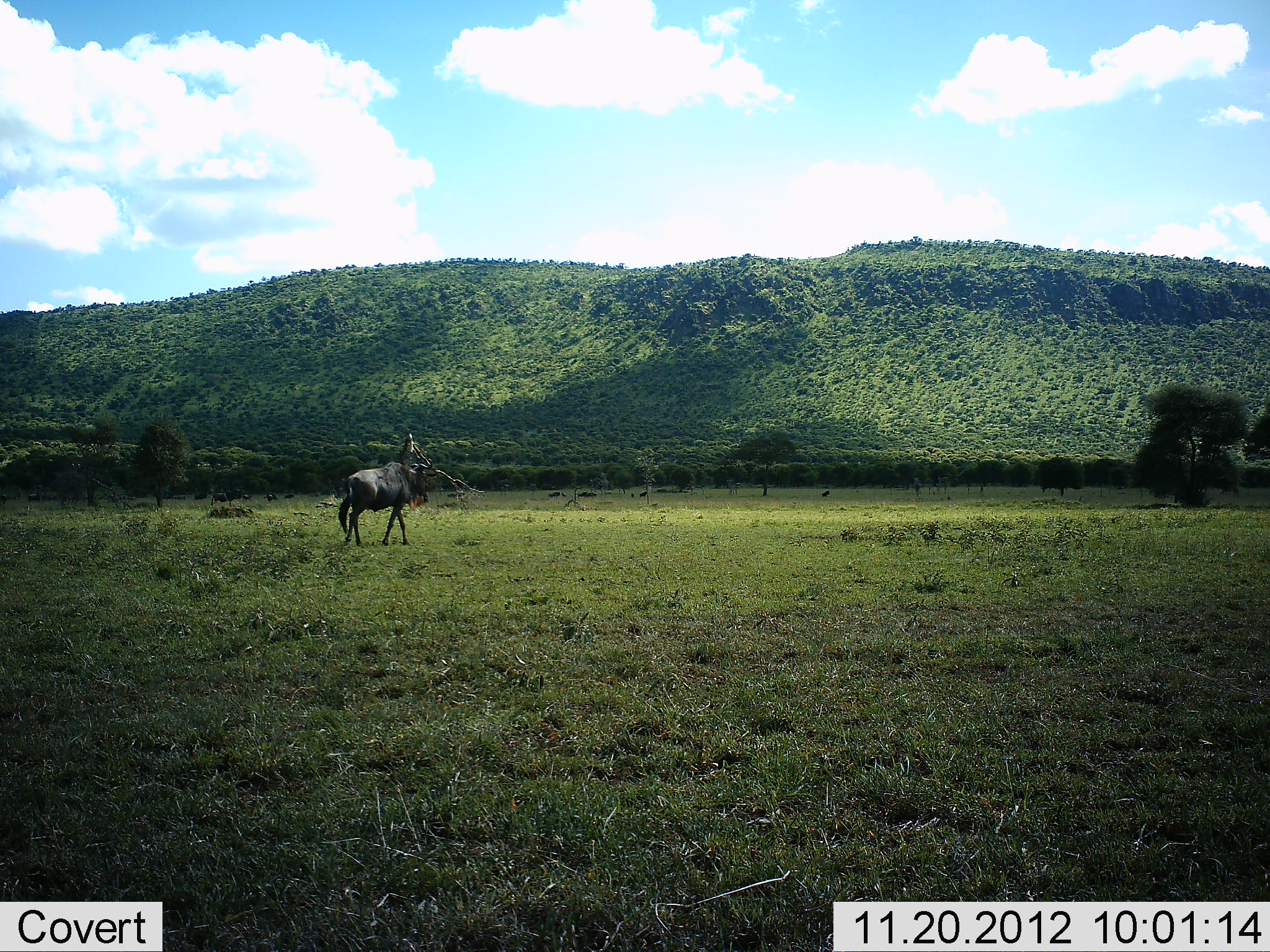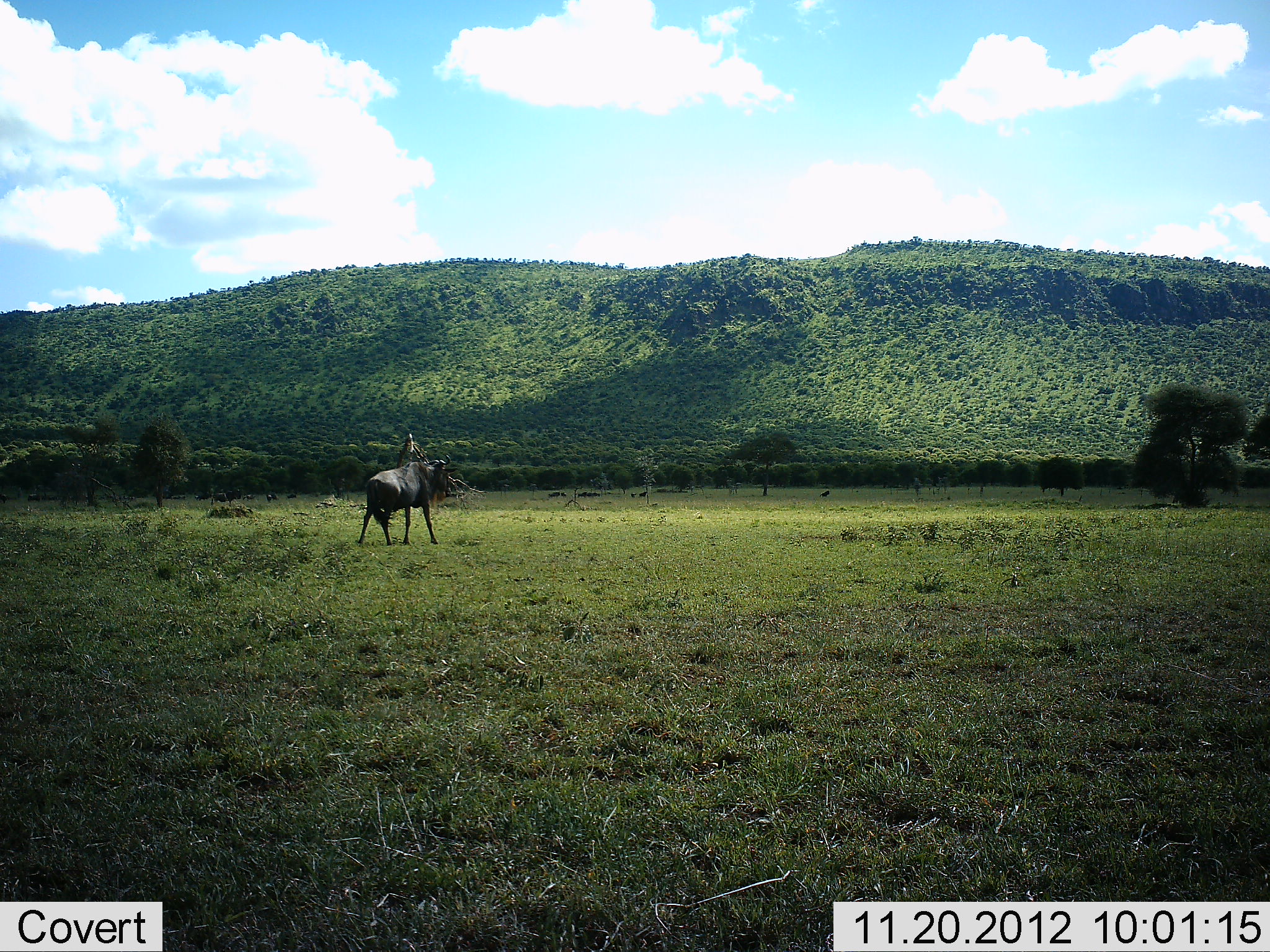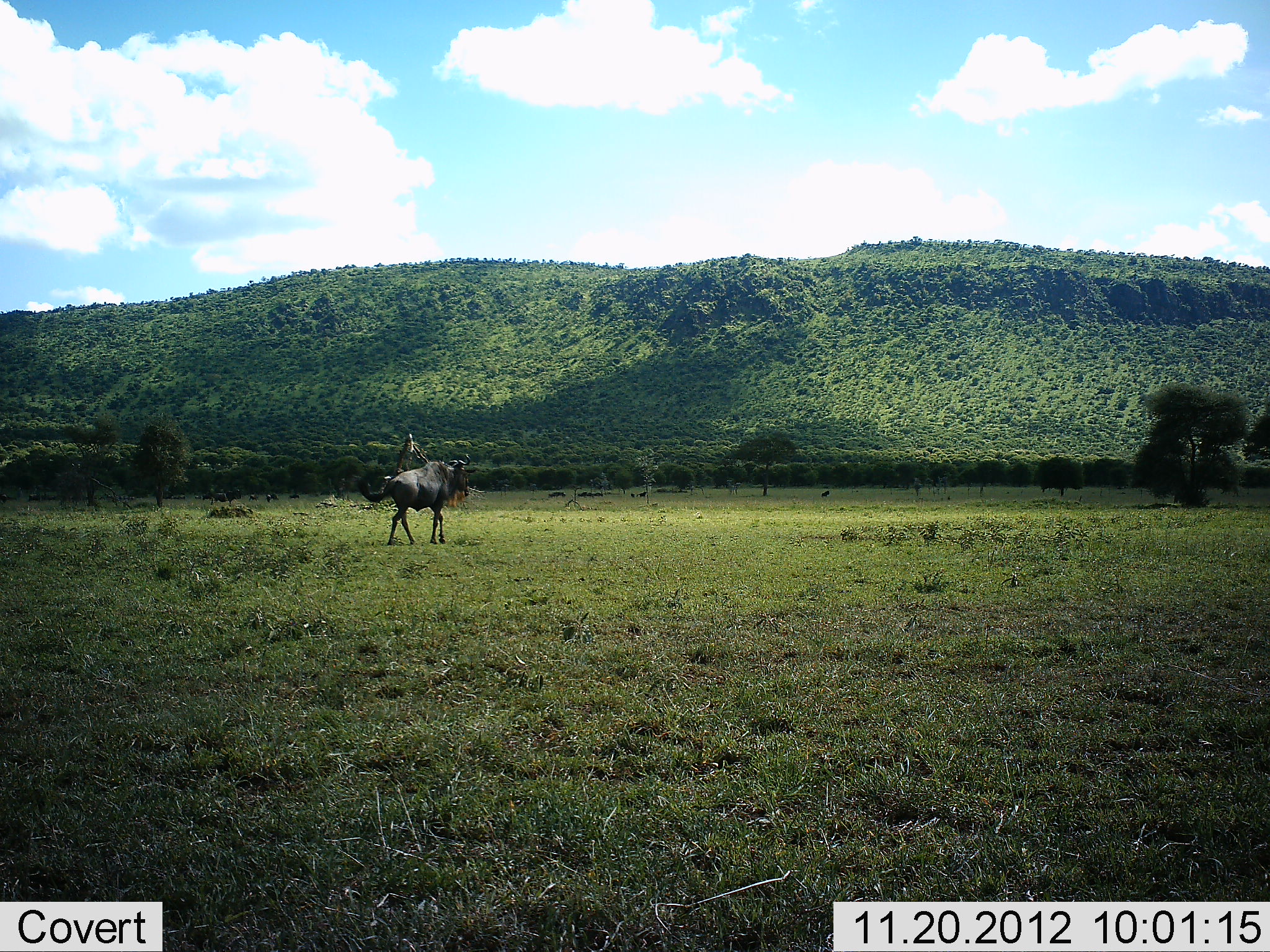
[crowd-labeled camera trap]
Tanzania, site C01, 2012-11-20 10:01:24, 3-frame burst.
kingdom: Animalia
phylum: Chordata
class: Mammalia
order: Artiodactyla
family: Bovidae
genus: Connochaetes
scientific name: Connochaetes taurinus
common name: blue wildebeest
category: wildebeest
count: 1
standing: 10%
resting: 0%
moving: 100%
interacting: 0%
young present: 0%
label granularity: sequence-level